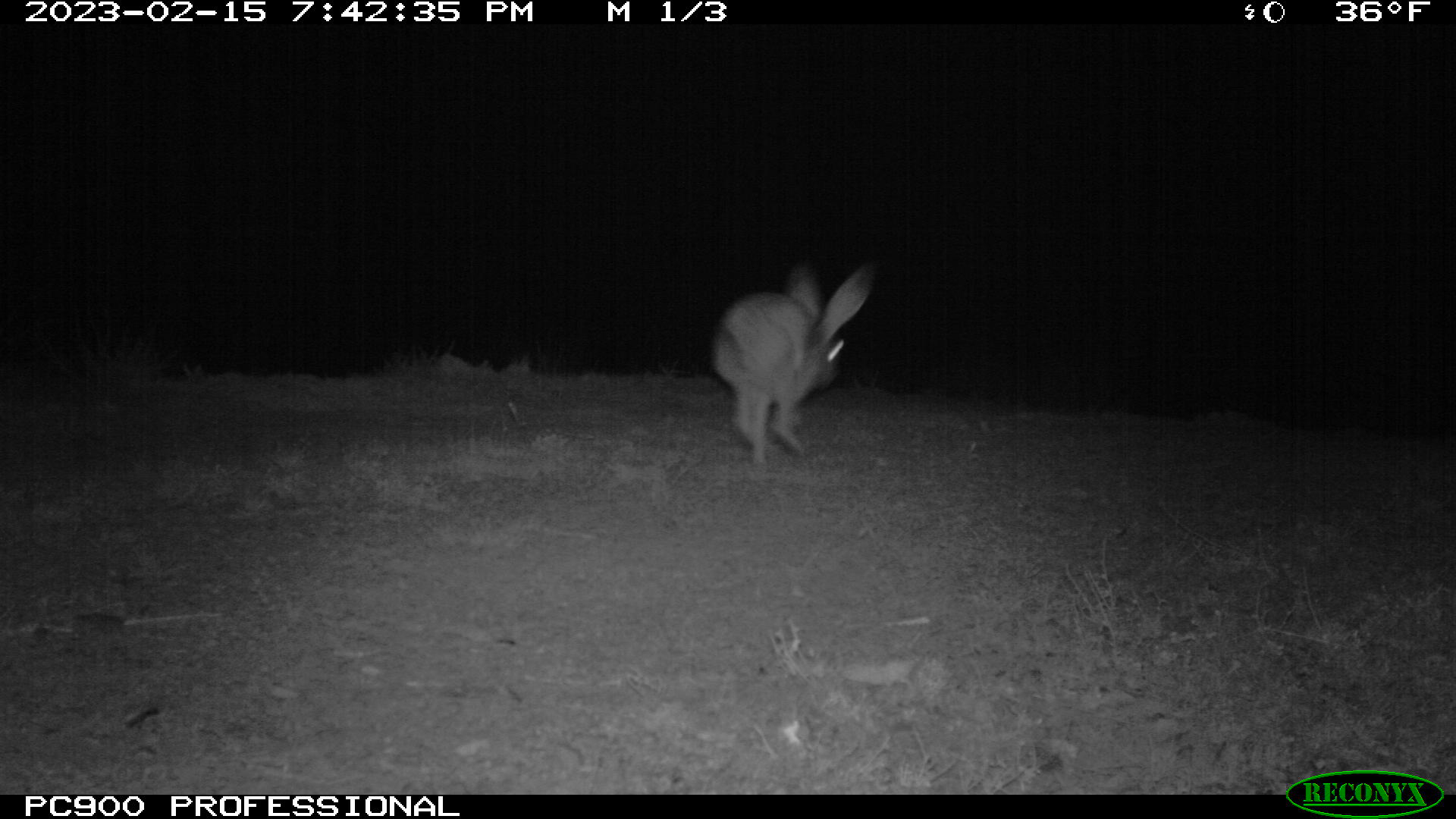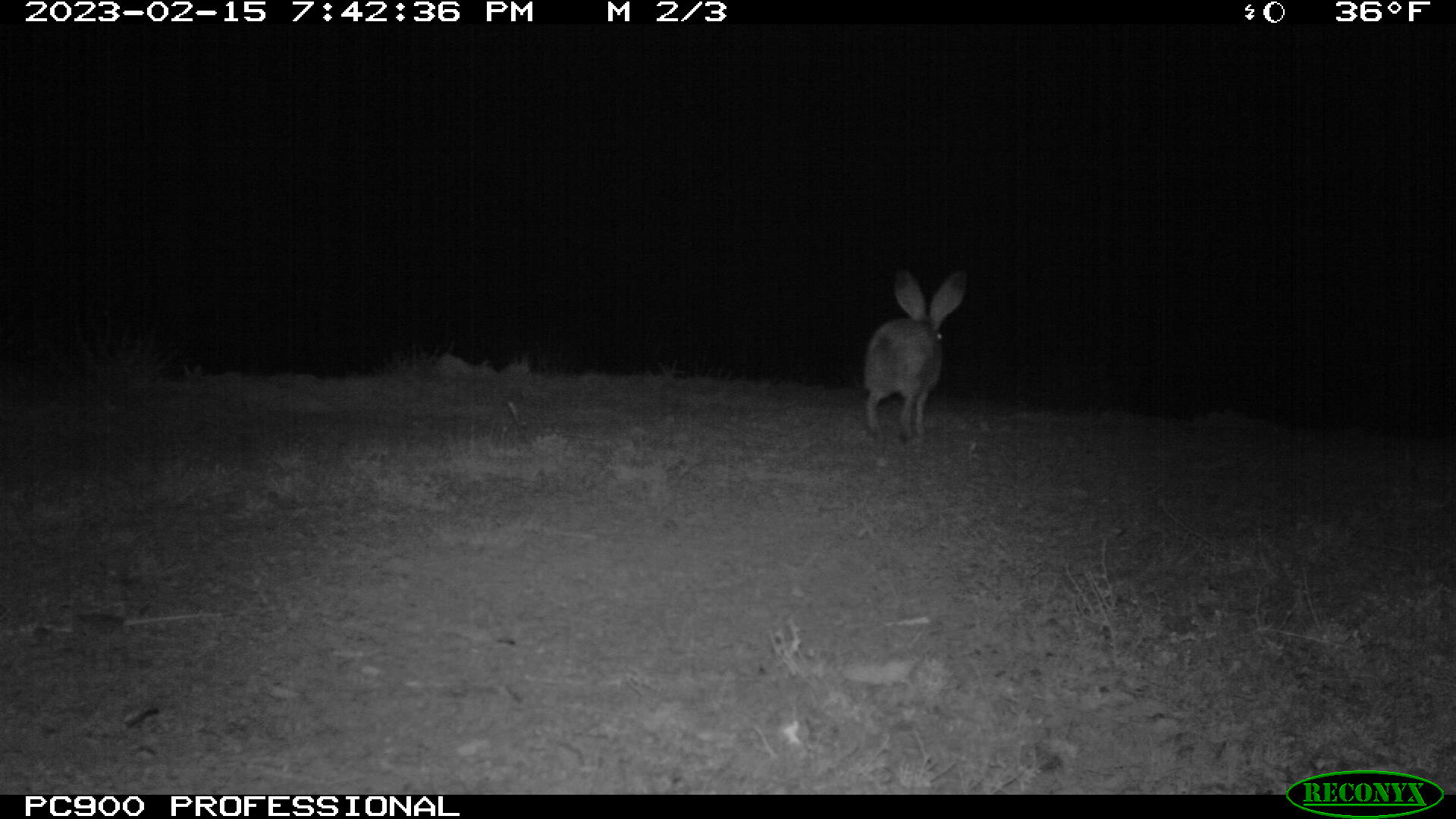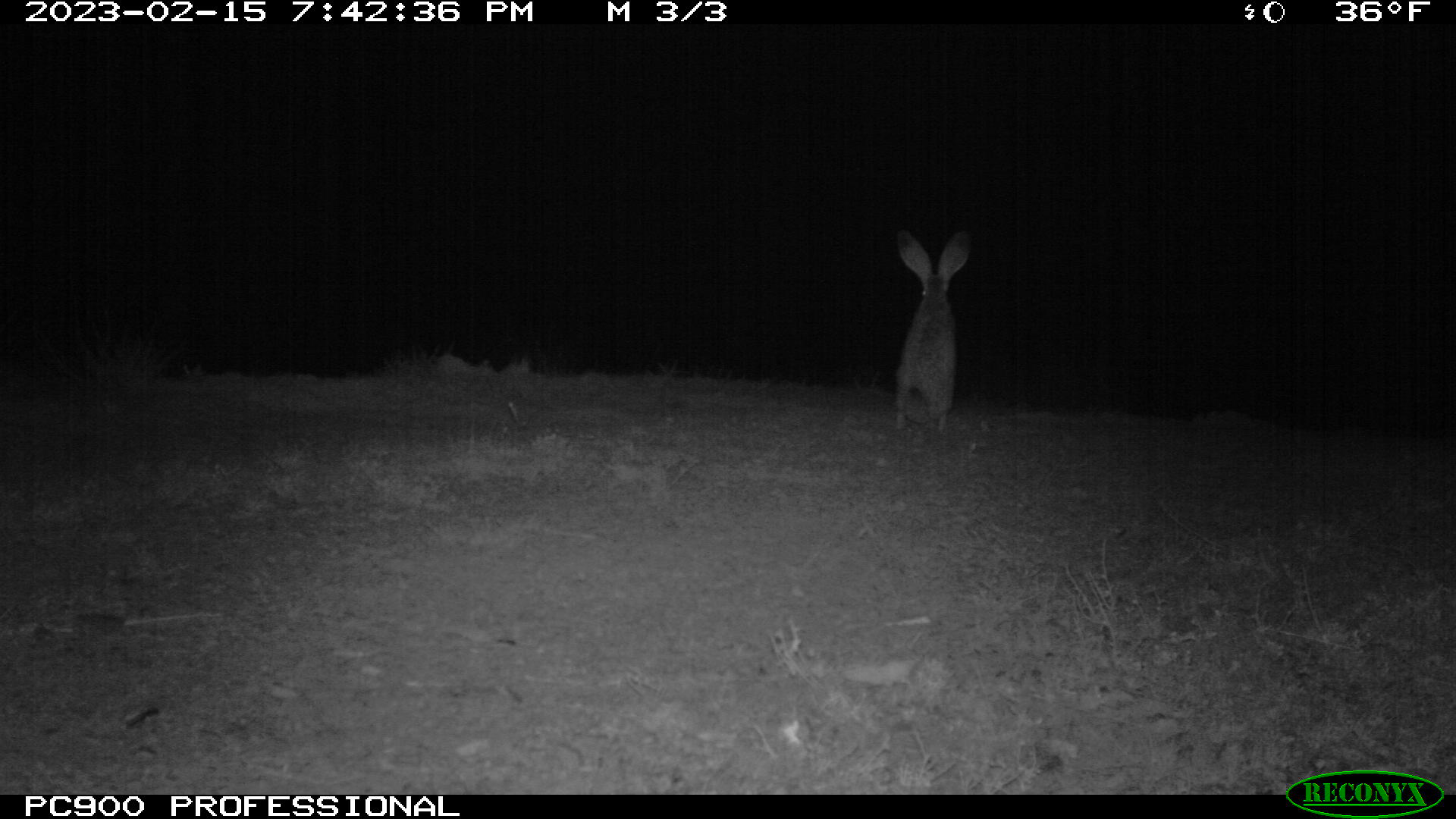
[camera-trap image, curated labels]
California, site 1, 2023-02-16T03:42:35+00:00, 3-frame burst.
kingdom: Animalia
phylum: Chordata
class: Mammalia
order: Lagomorpha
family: Leporidae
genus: Lepus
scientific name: Lepus californicus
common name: black-tailed jackrabbit